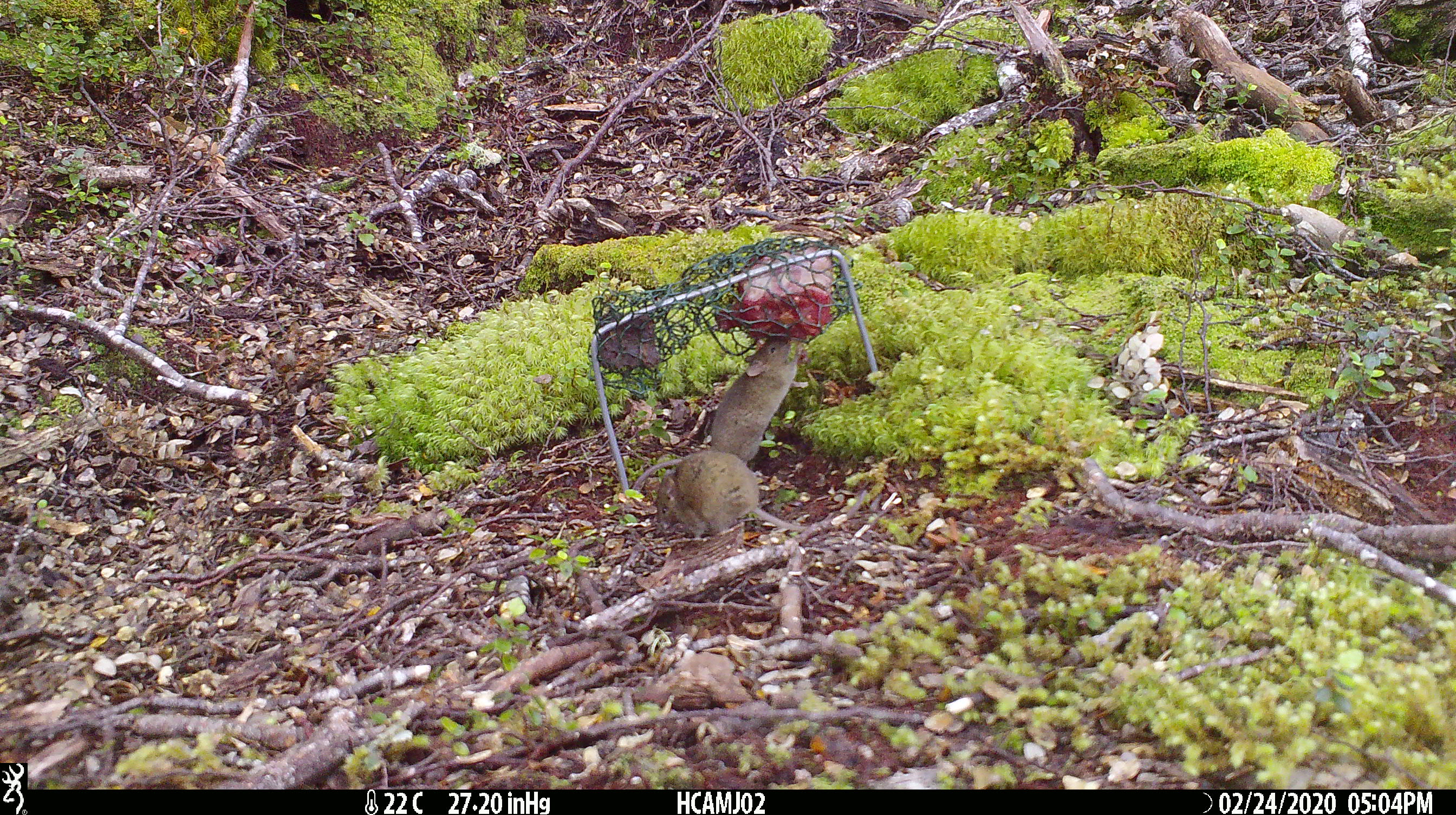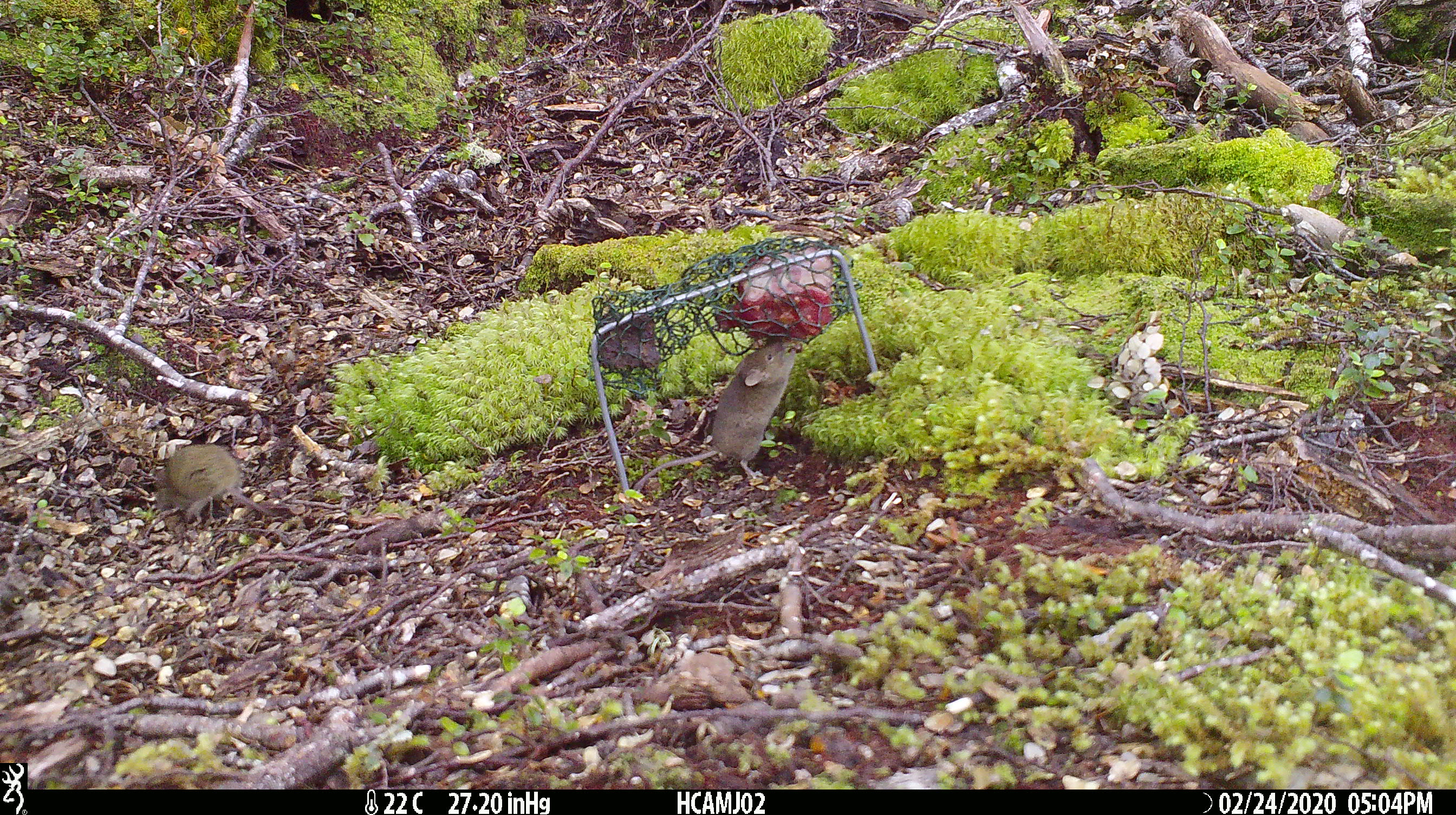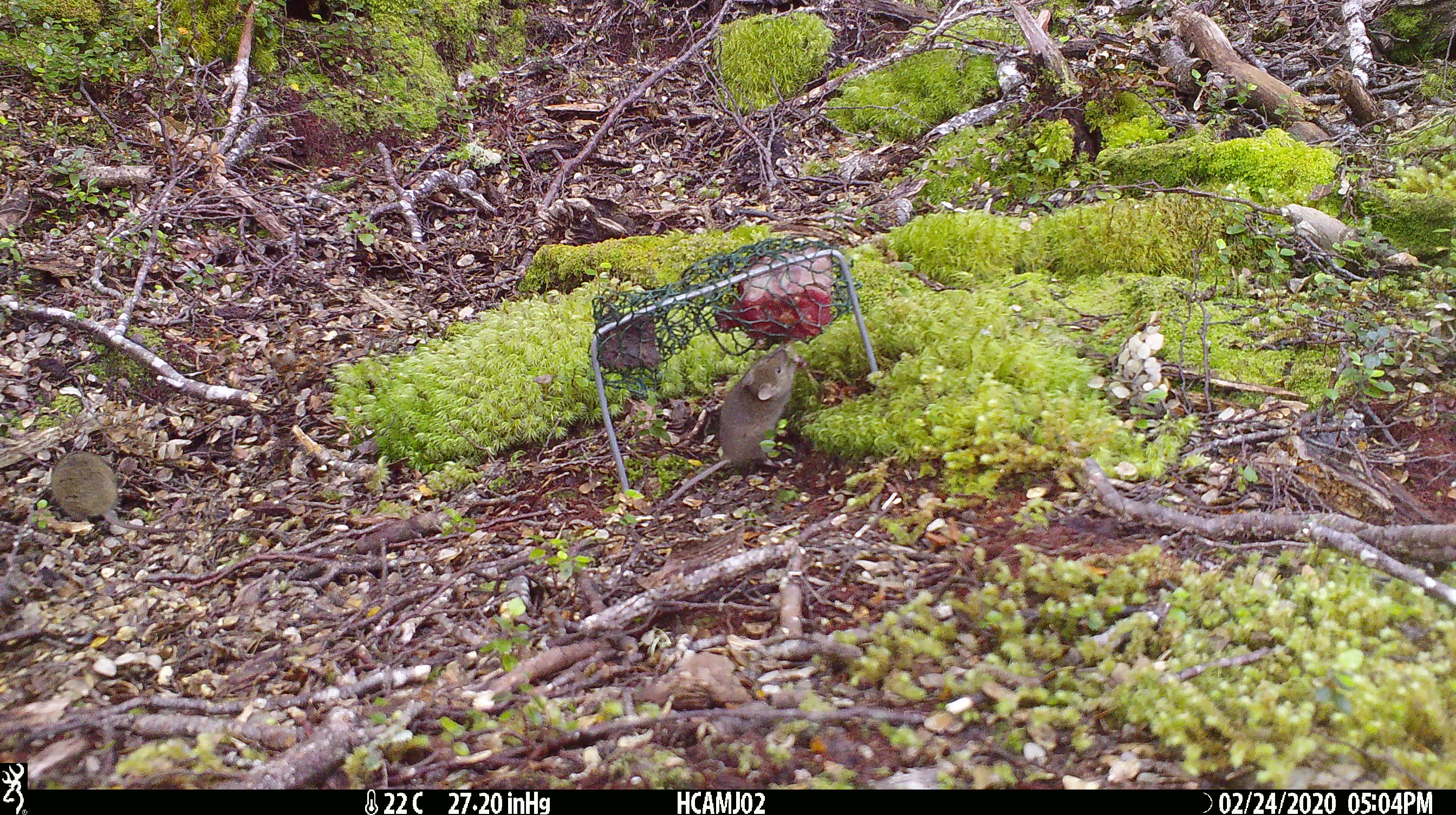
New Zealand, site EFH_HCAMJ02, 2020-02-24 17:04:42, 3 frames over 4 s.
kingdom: Animalia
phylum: Chordata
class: Mammalia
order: Rodentia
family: Muridae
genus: Mus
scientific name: Mus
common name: mouse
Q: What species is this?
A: Mouse (Mus).